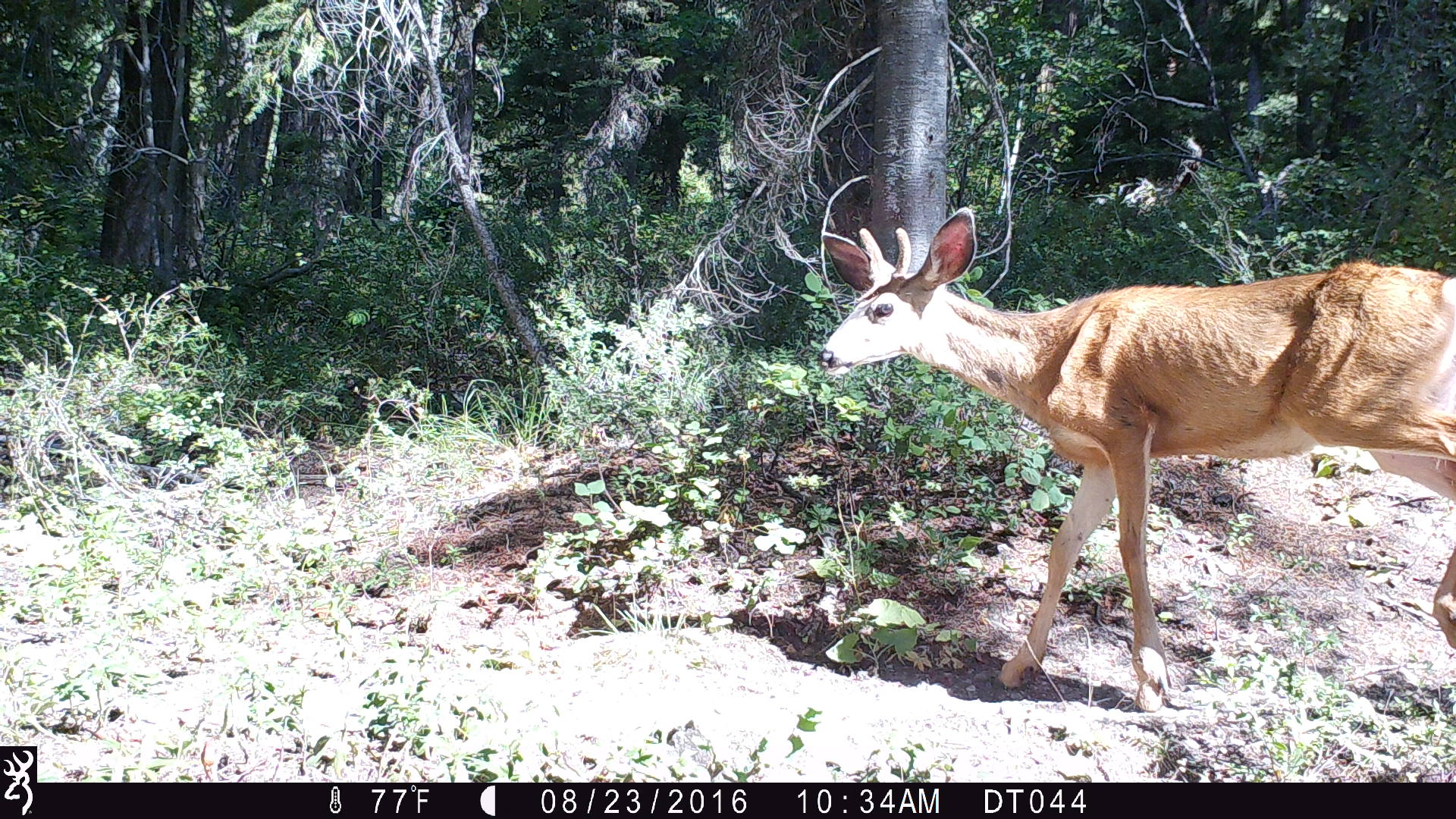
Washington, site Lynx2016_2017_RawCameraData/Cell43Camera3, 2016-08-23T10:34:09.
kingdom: Animalia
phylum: Chordata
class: Mammalia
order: Artiodactyla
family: Cervidae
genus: Odocoileus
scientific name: Odocoileus hemionus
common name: mule deer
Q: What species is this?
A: Odocoileus hemionus (mule deer).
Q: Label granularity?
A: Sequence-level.